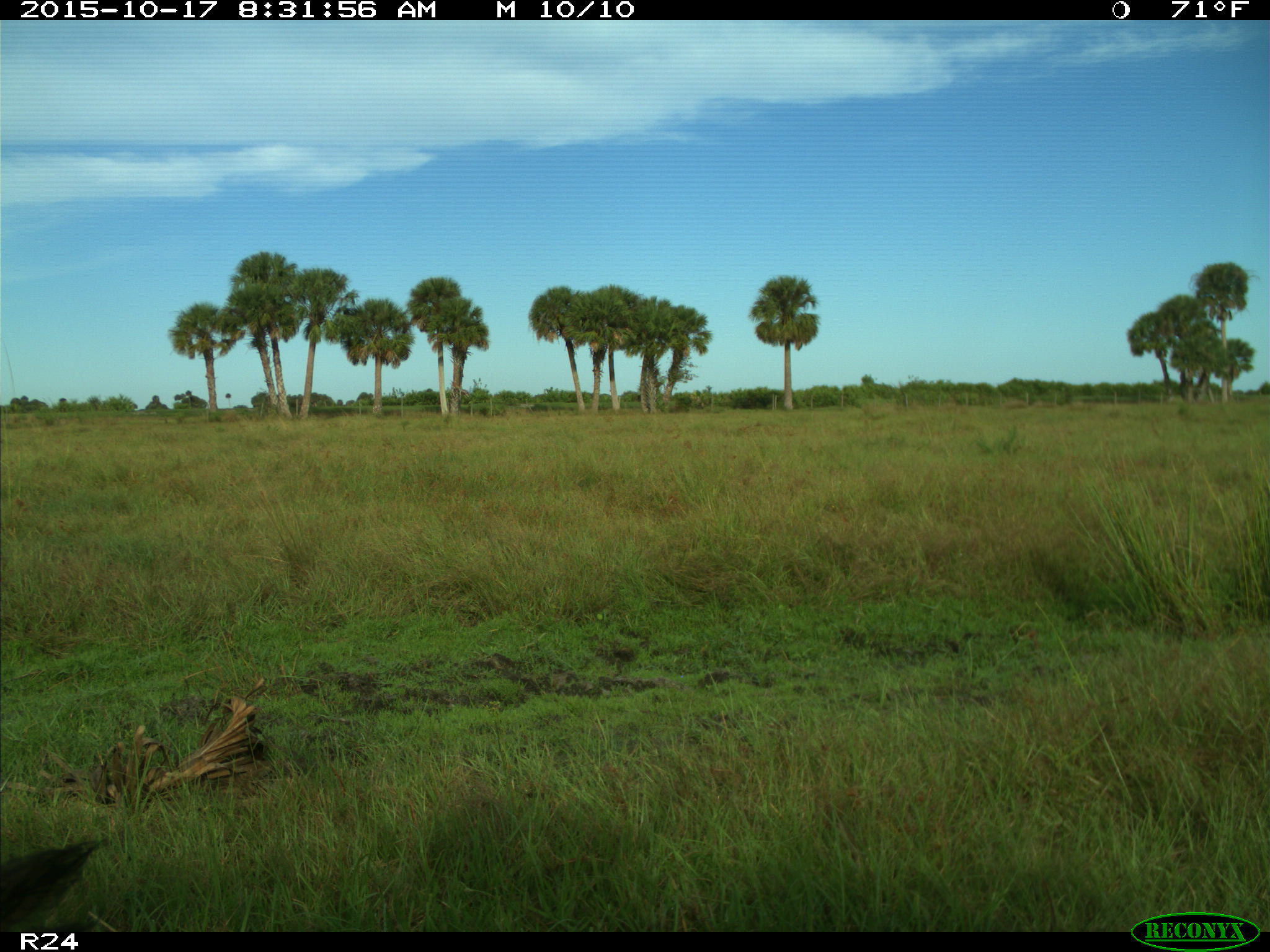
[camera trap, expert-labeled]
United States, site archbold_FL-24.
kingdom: Animalia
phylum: Chordata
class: Mammalia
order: Artiodactyla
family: Suidae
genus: Sus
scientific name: Sus scrofa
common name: wild boar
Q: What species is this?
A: Sus scrofa (wild boar).